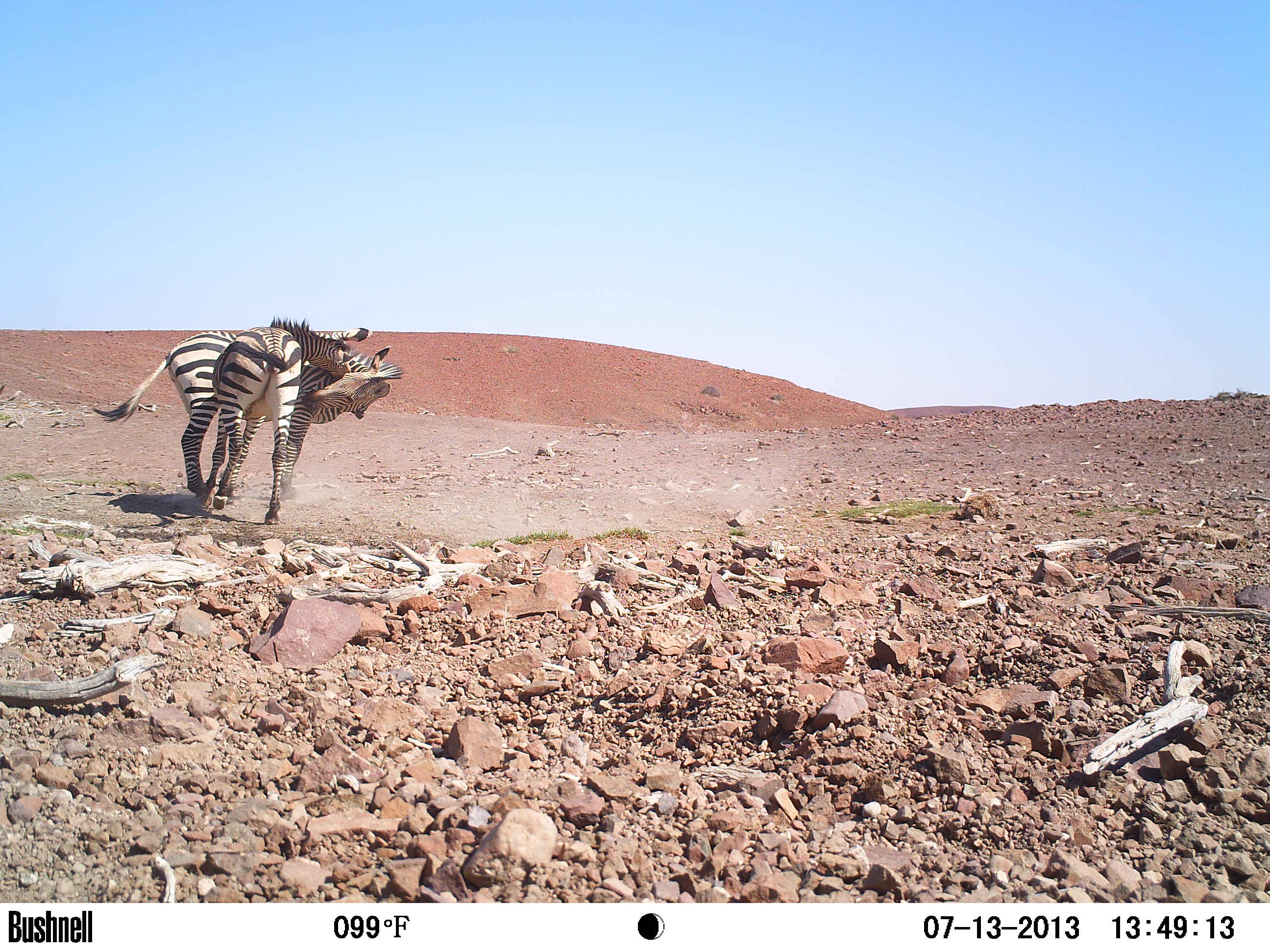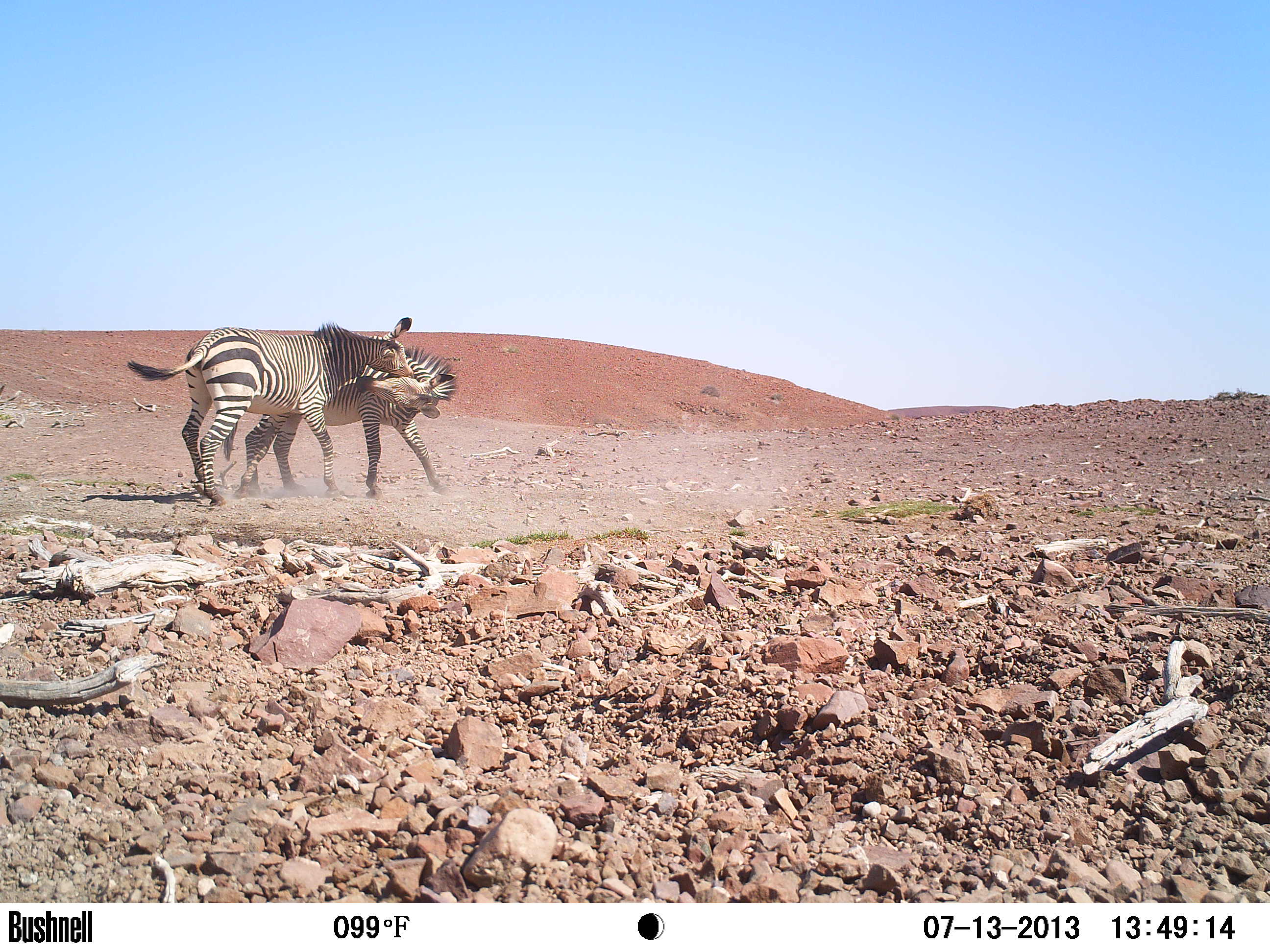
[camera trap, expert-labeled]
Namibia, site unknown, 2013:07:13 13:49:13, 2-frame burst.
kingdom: Animalia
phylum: Chordata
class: Mammalia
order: Perissodactyla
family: Equidae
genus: Equus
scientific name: Equus zebra hartmannae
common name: hartmann's mountain zebra